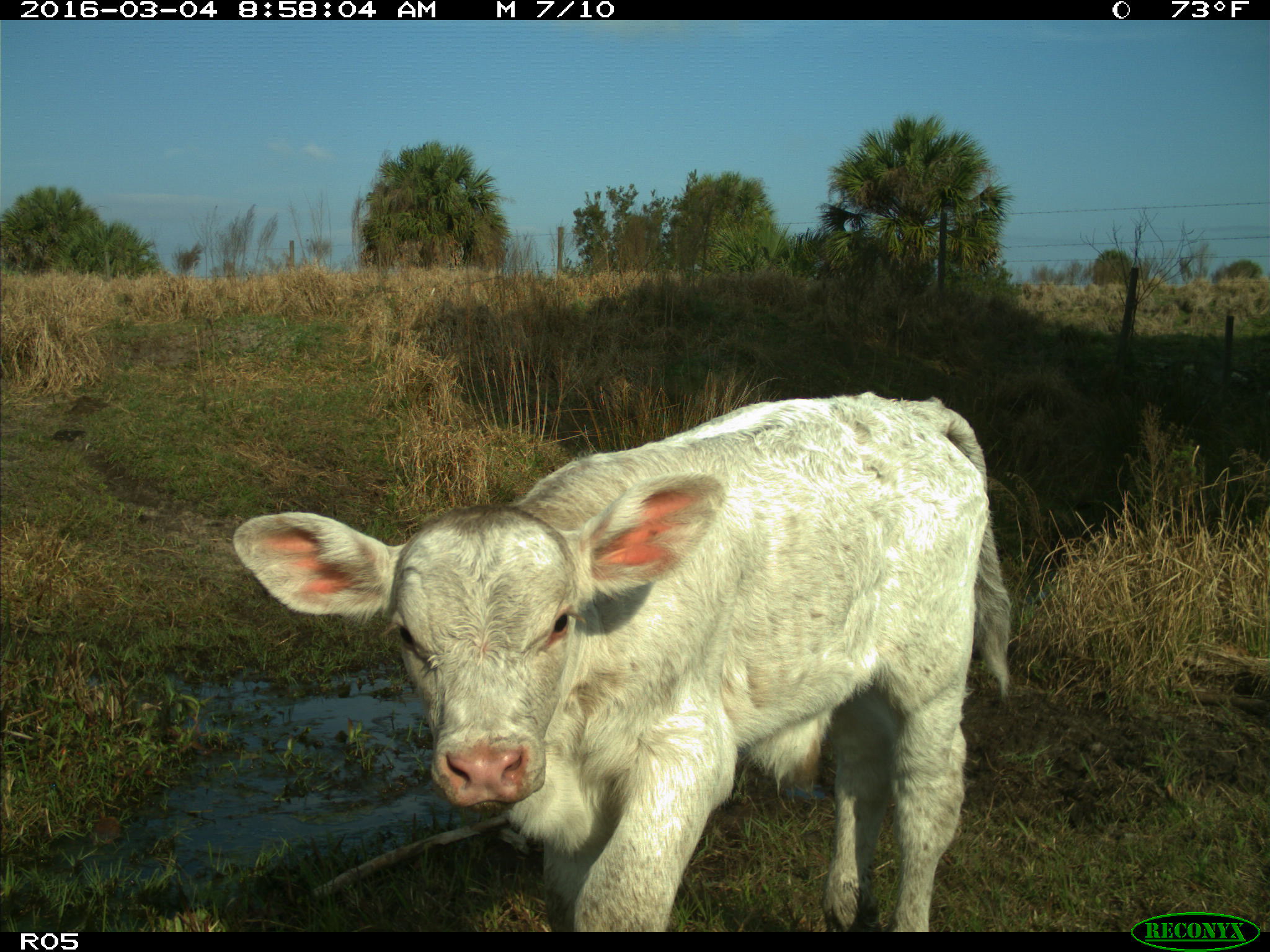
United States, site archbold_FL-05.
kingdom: Animalia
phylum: Chordata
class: Mammalia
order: Artiodactyla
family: Bovidae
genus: Bos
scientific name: Bos taurus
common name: domestic cow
Bos taurus (domestic cow).